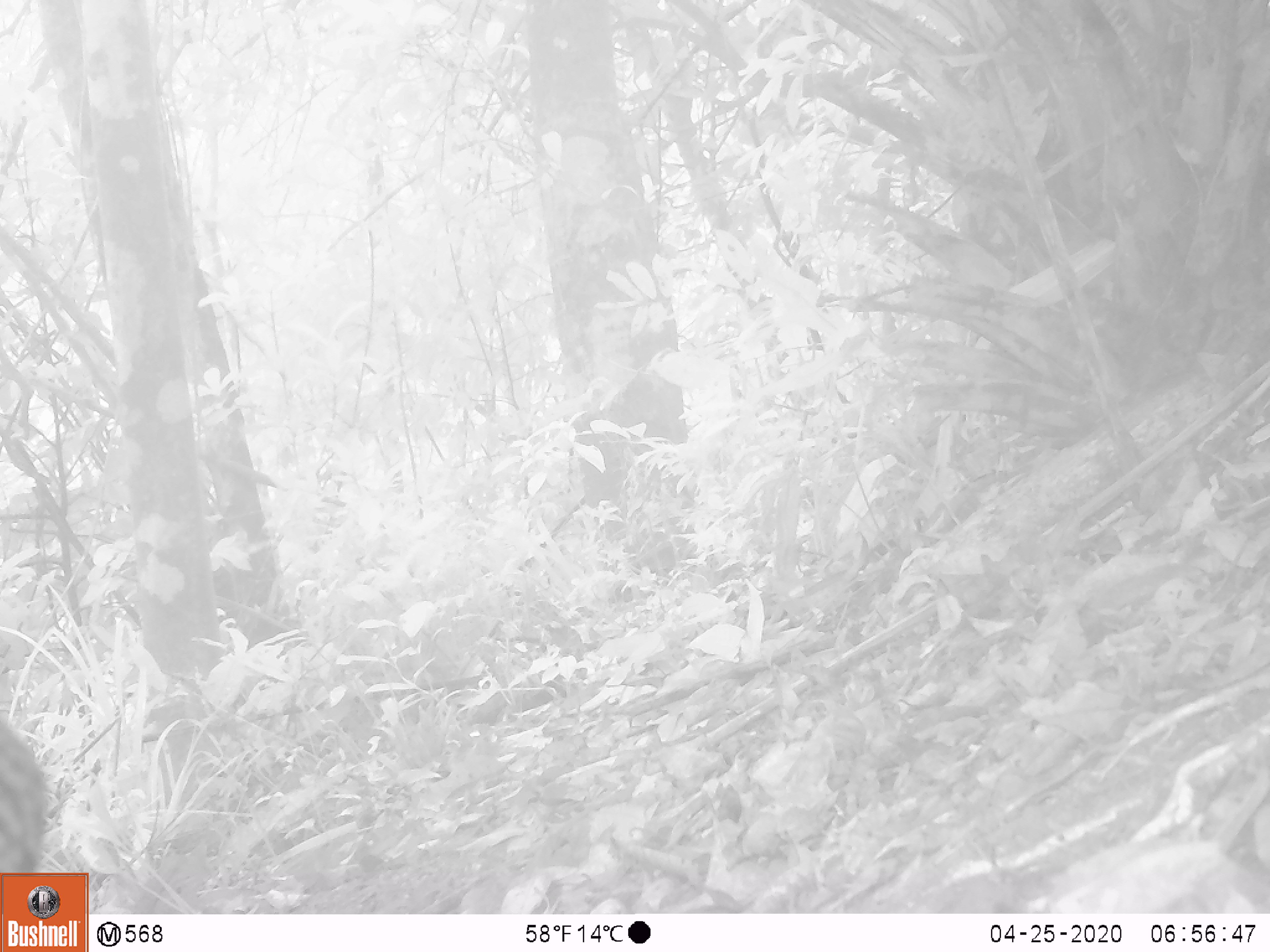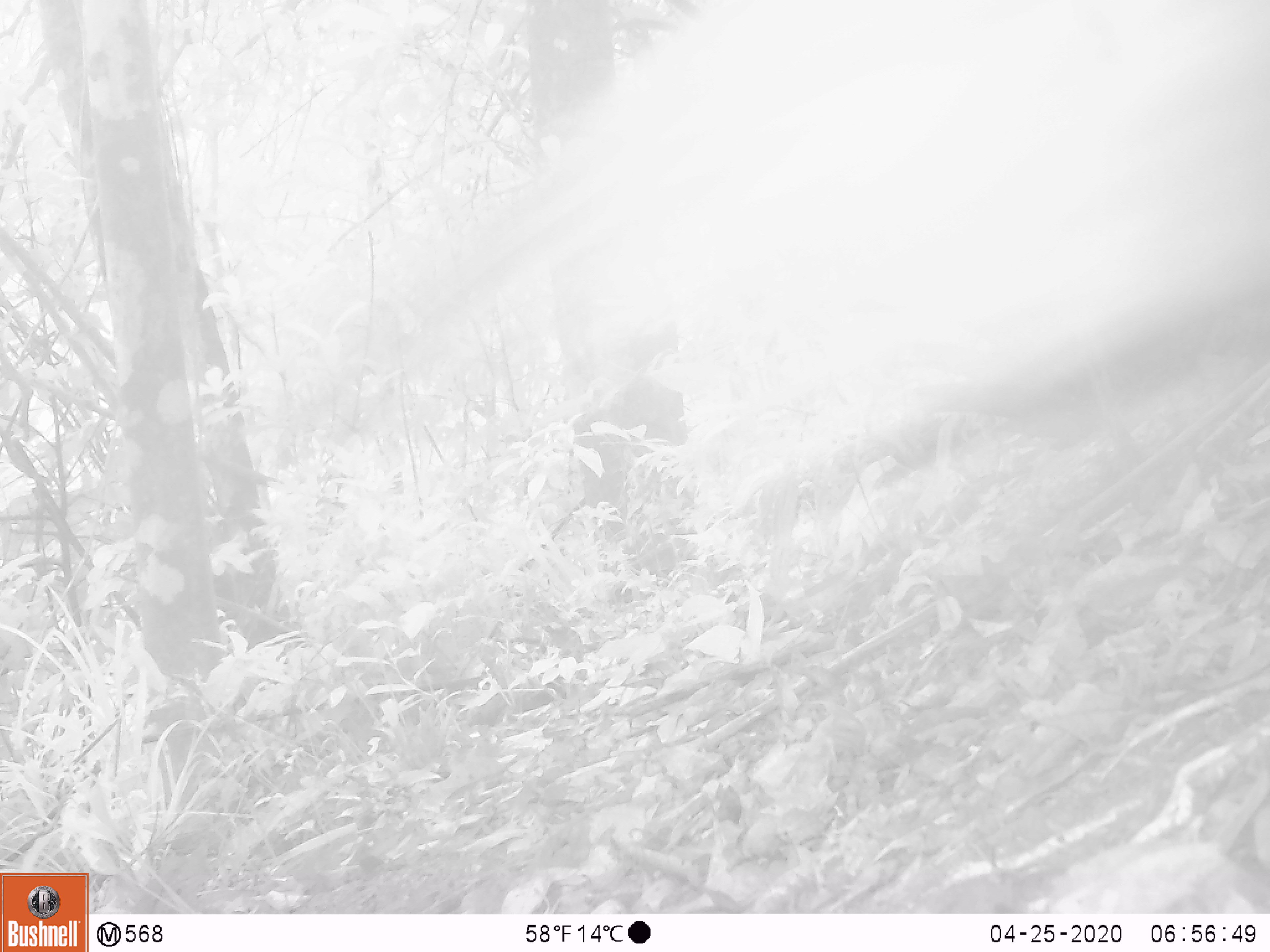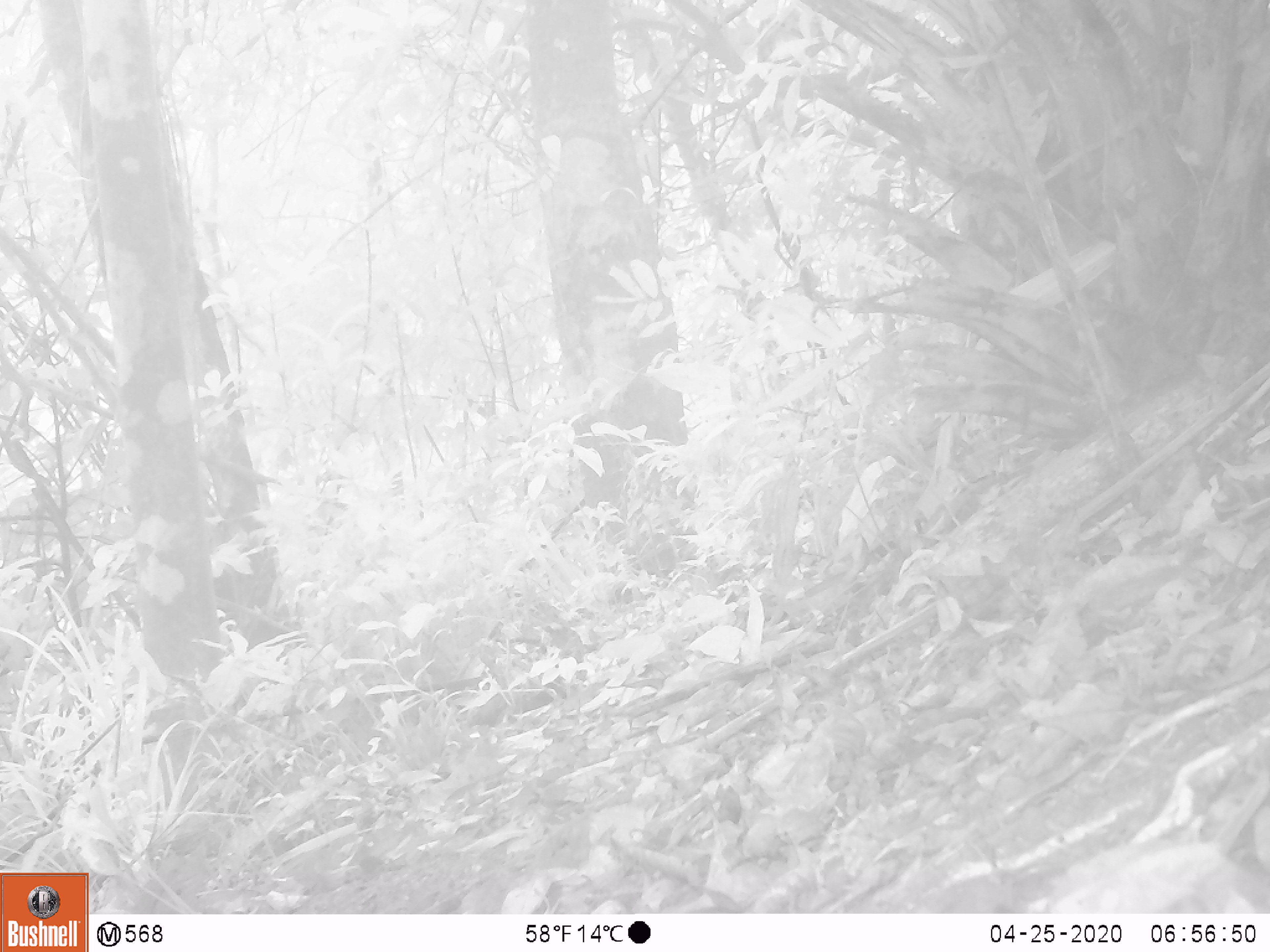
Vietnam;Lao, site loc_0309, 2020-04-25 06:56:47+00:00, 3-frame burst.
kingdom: Animalia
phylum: Chordata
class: Aves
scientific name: Aves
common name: bird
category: unidentified bird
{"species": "unidentified bird (bird) (Aves)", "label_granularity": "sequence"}